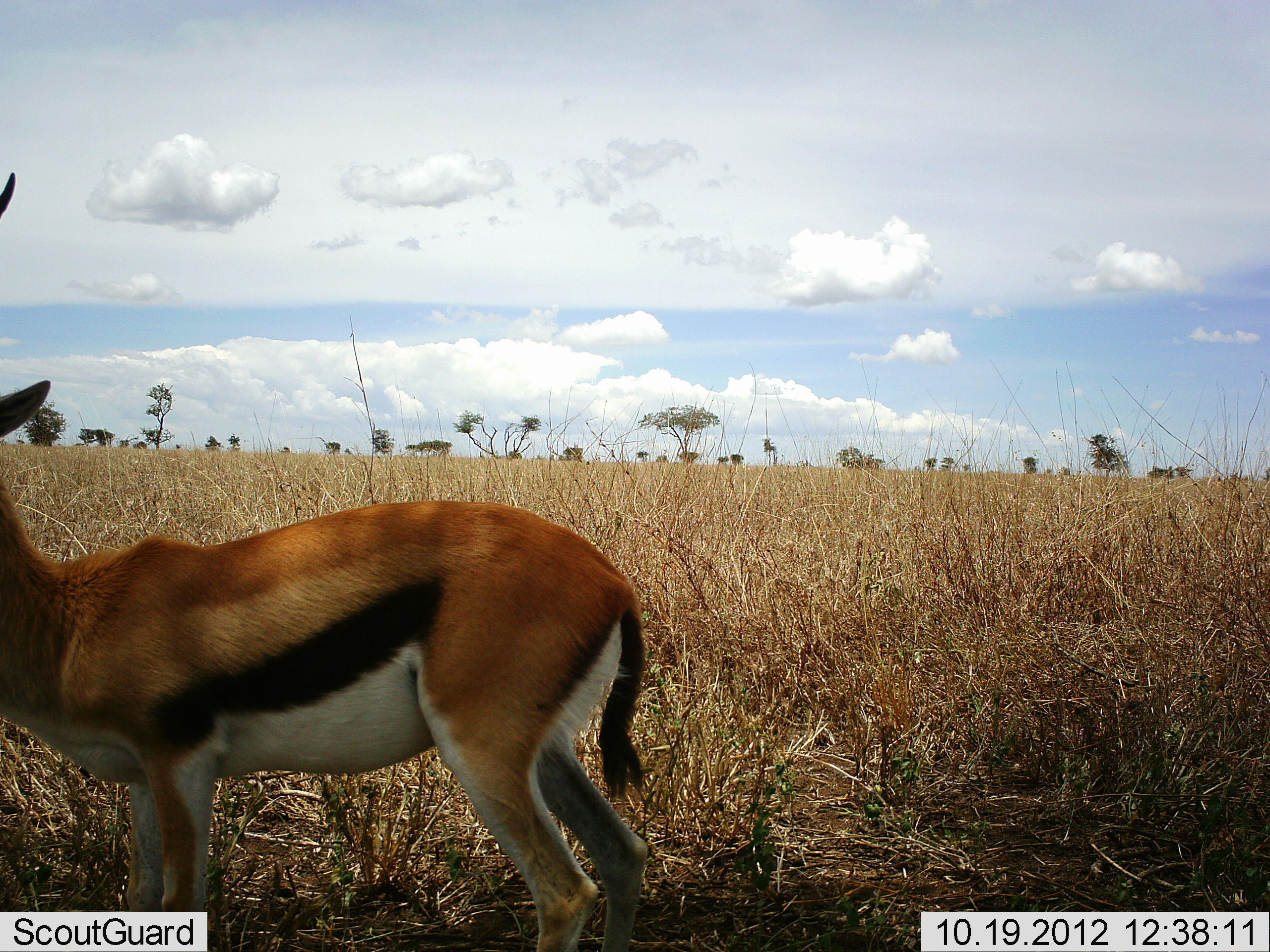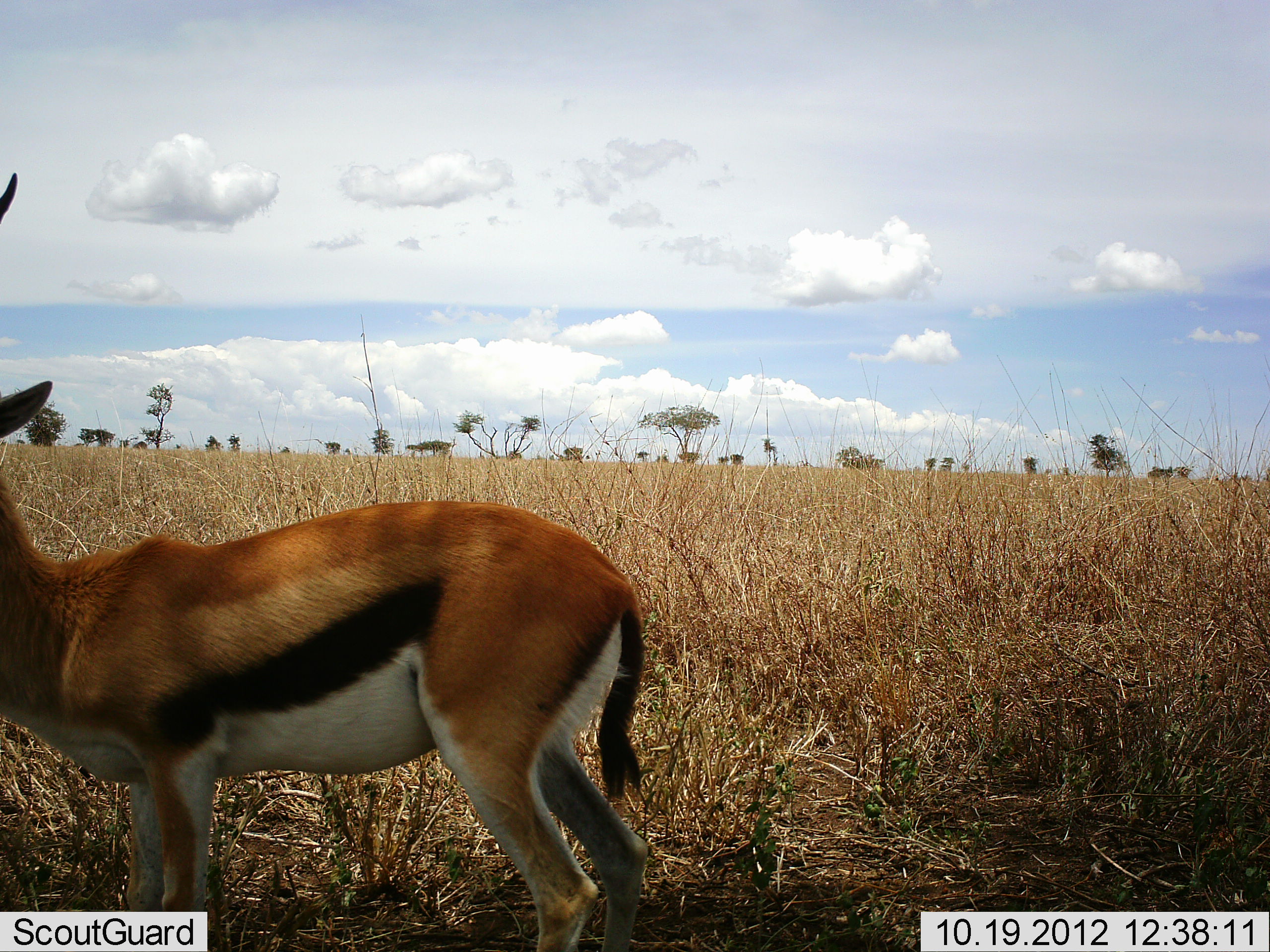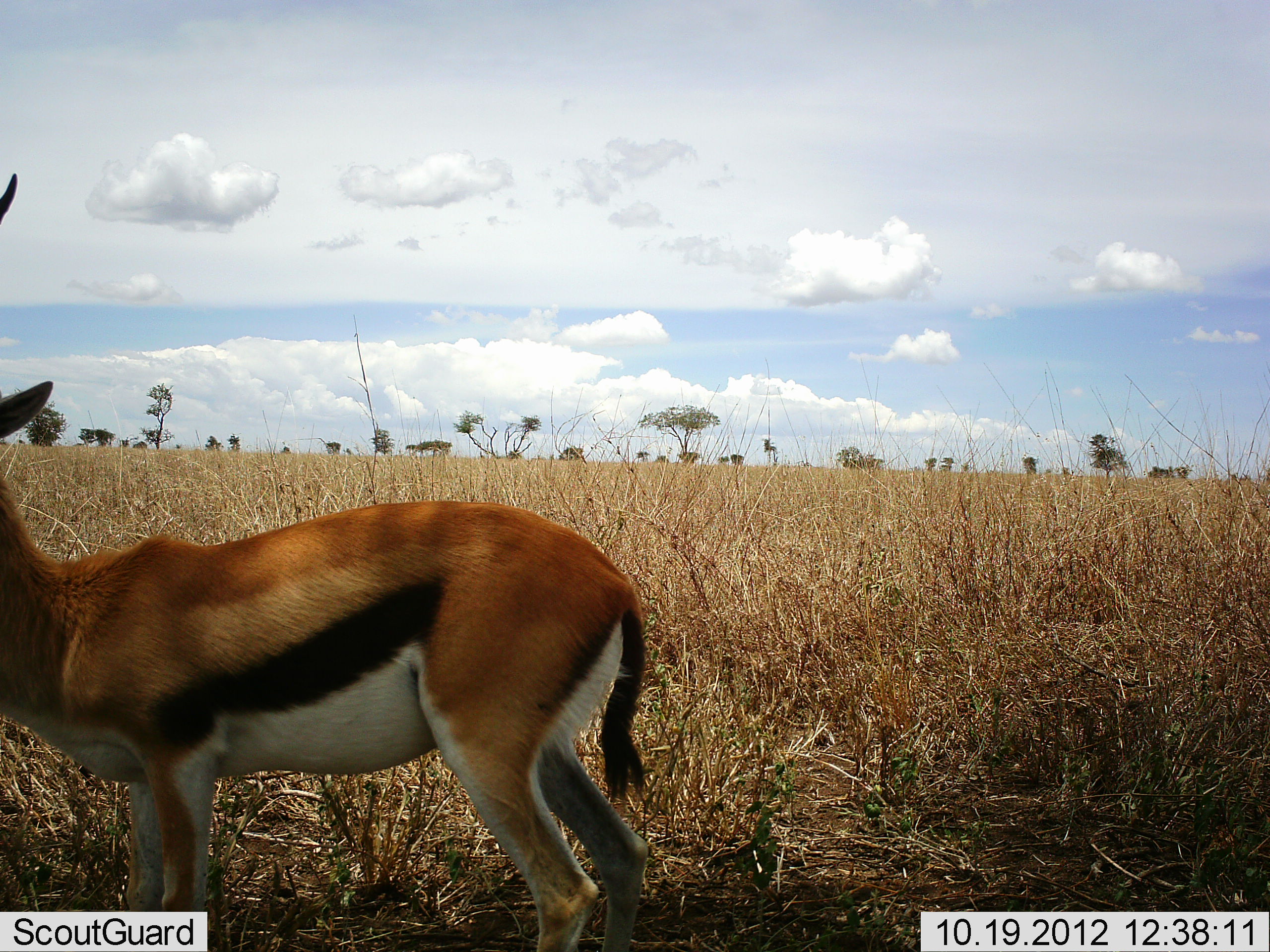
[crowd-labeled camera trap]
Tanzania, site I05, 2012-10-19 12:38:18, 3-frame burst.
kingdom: Animalia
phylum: Chordata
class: Mammalia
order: Artiodactyla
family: Bovidae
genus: Eudorcas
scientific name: Eudorcas thomsonii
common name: thomson's gazelle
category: gazellethomsons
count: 1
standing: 100%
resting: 0%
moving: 10%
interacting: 0%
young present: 0%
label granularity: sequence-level